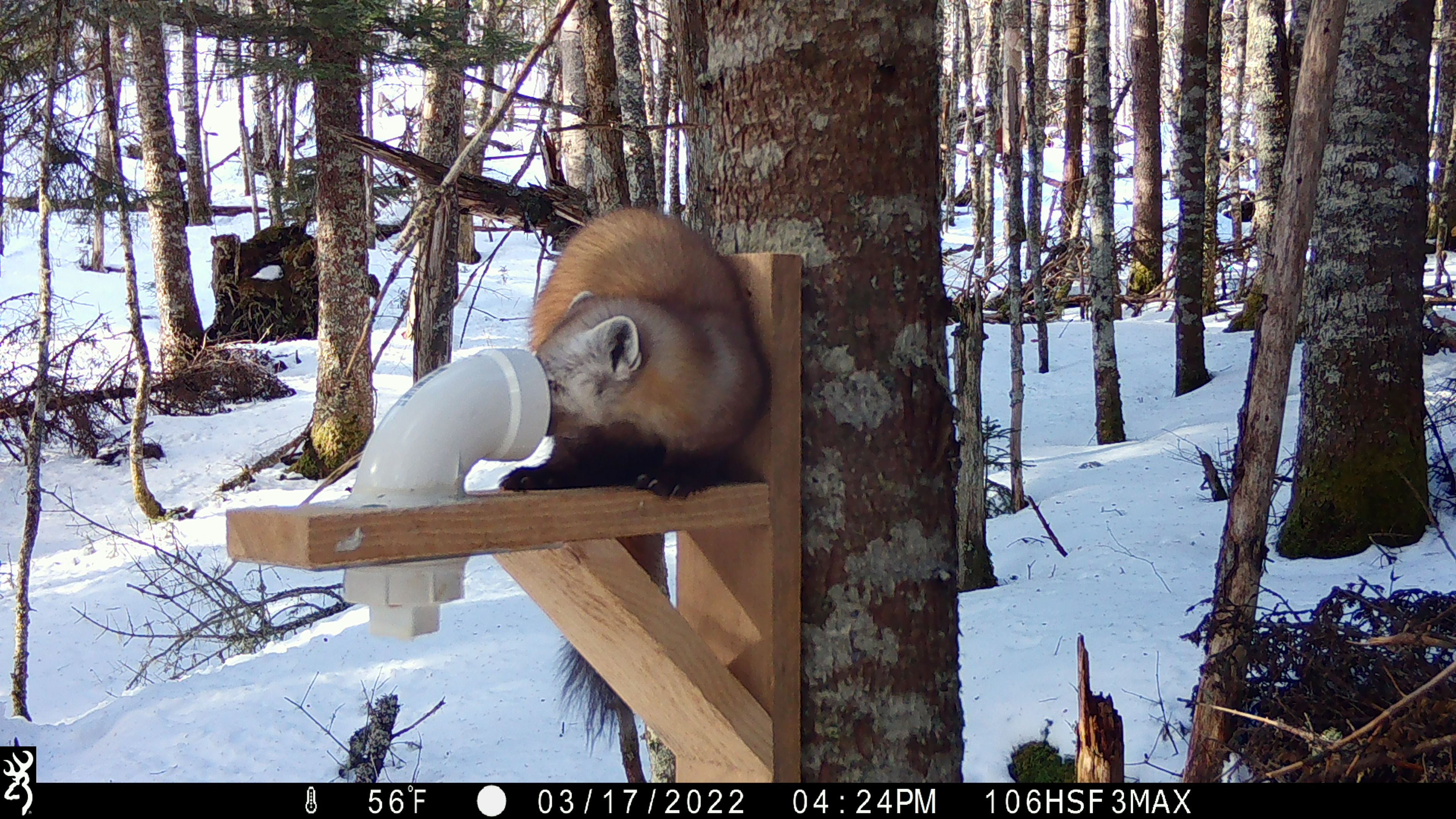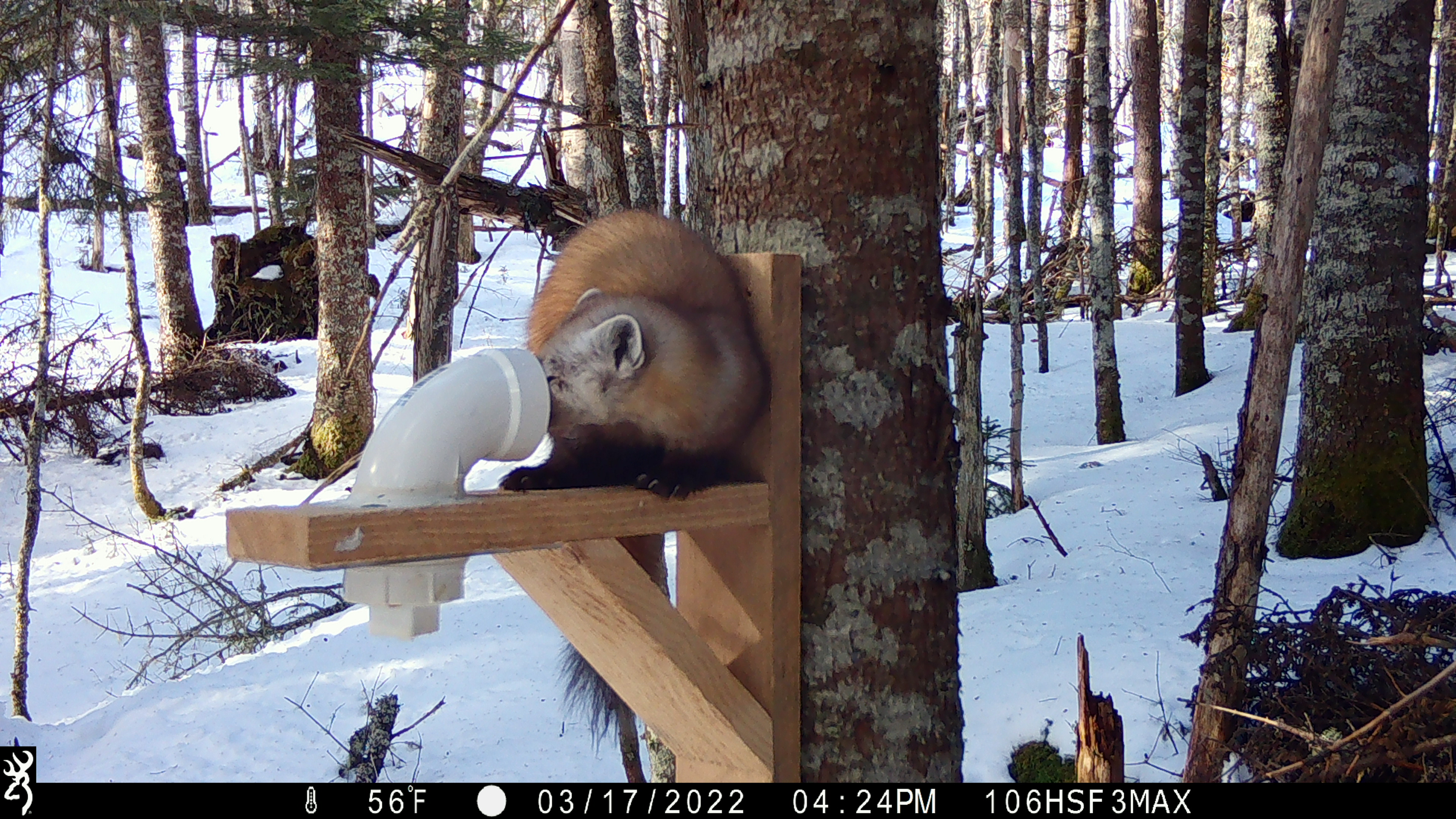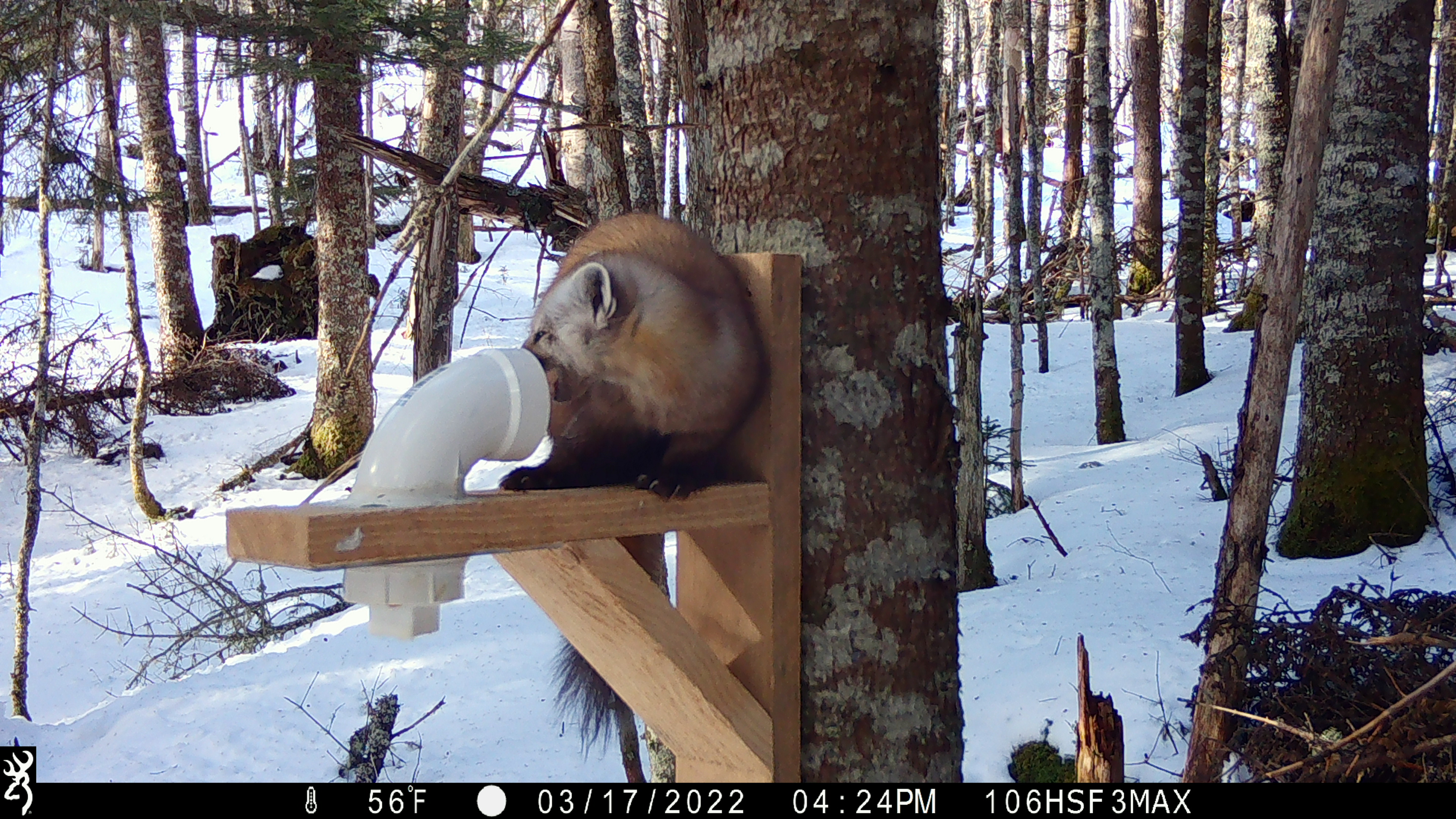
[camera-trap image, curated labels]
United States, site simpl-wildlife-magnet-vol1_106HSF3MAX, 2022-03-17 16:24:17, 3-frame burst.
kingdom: Animalia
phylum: Chordata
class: Mammalia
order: Carnivora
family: Mustelidae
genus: Martes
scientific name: Martes americana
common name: american marten